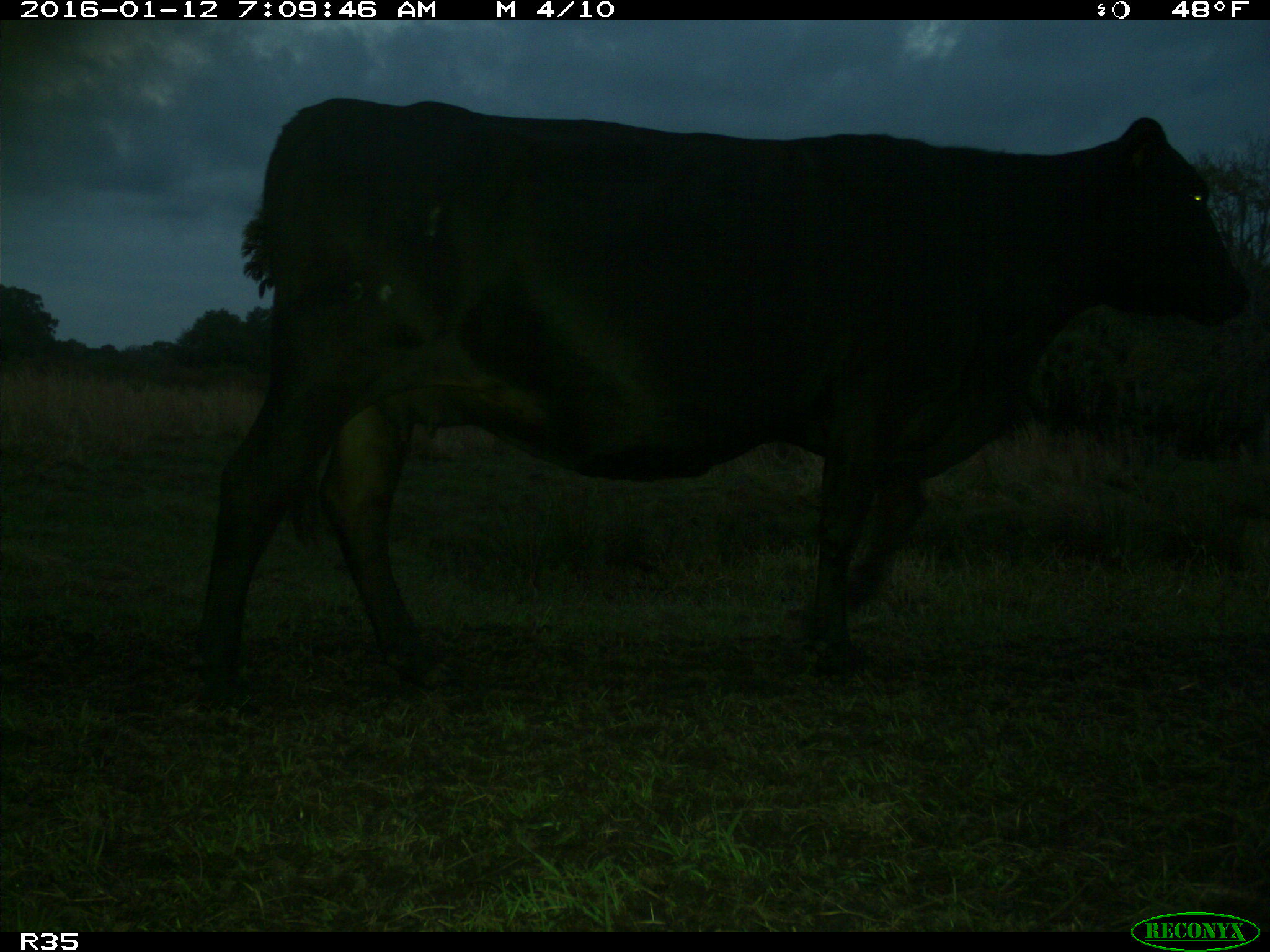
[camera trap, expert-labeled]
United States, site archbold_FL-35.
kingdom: Animalia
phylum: Chordata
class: Mammalia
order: Artiodactyla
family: Bovidae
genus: Bos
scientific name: Bos taurus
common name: domestic cow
Bos taurus (domestic cow).